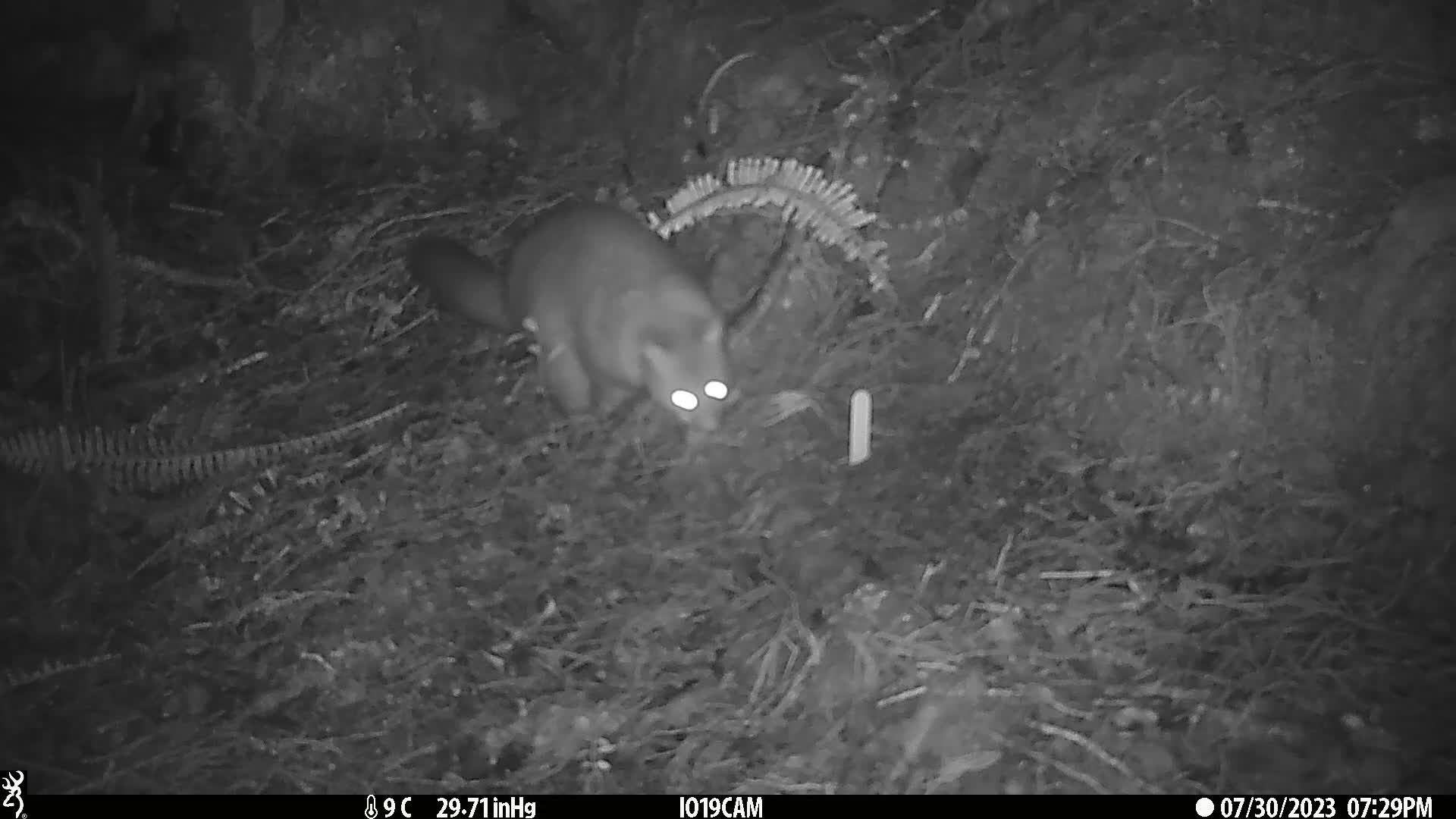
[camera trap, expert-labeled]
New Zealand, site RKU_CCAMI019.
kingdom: Animalia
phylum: Chordata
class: Mammalia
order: Diprotodontia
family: Phalangeridae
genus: Trichosurus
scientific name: Trichosurus vulpecula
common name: common brushtail possum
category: possum